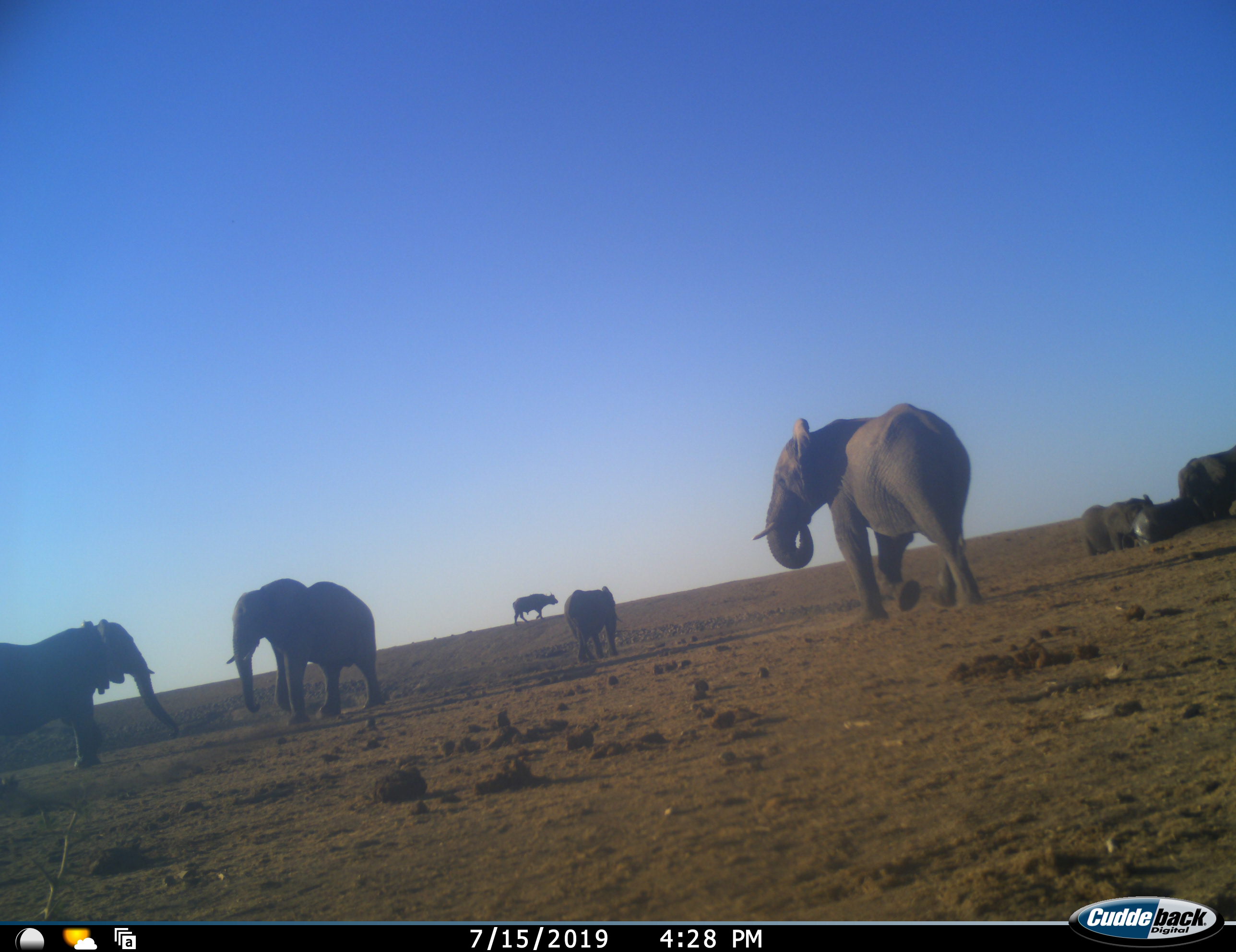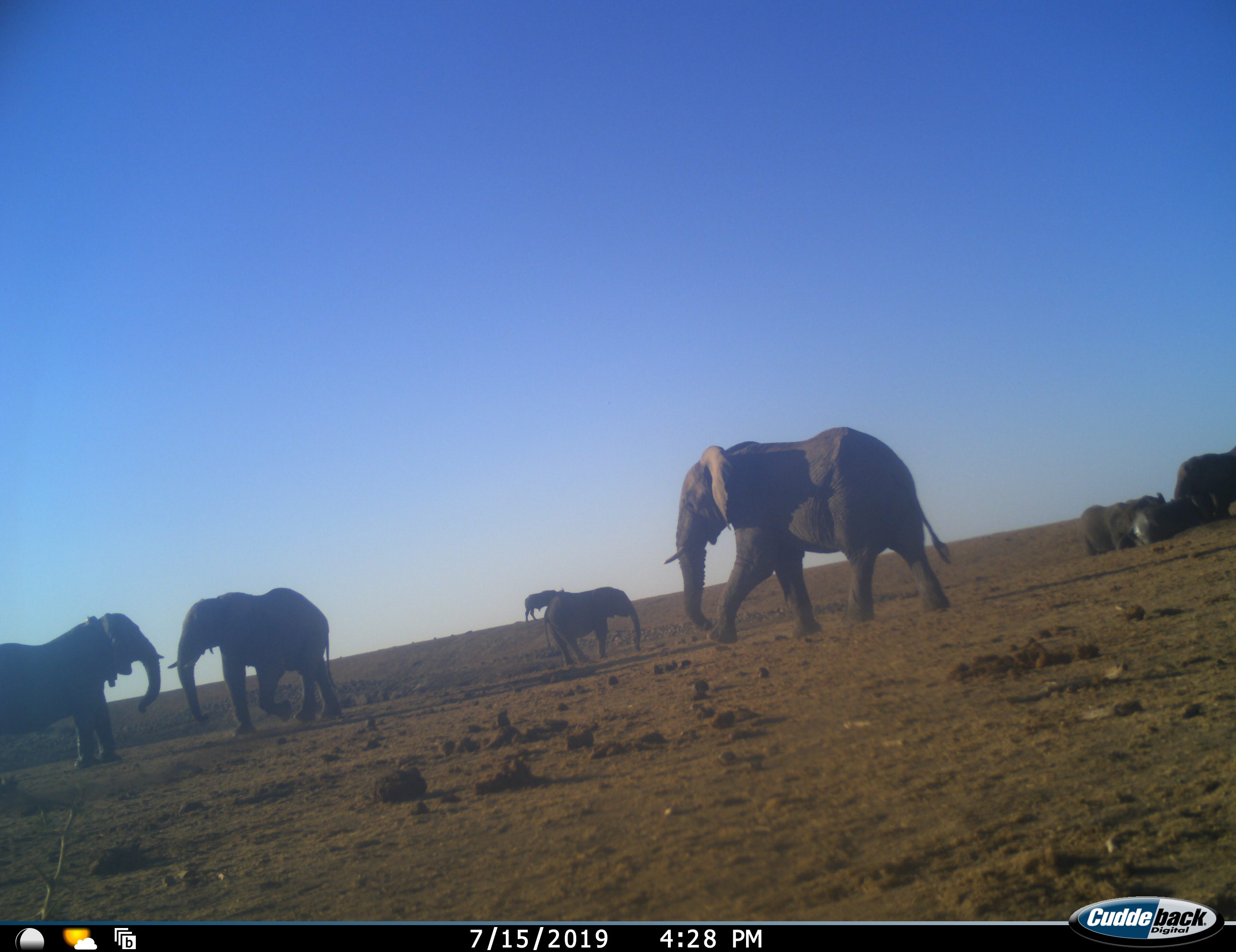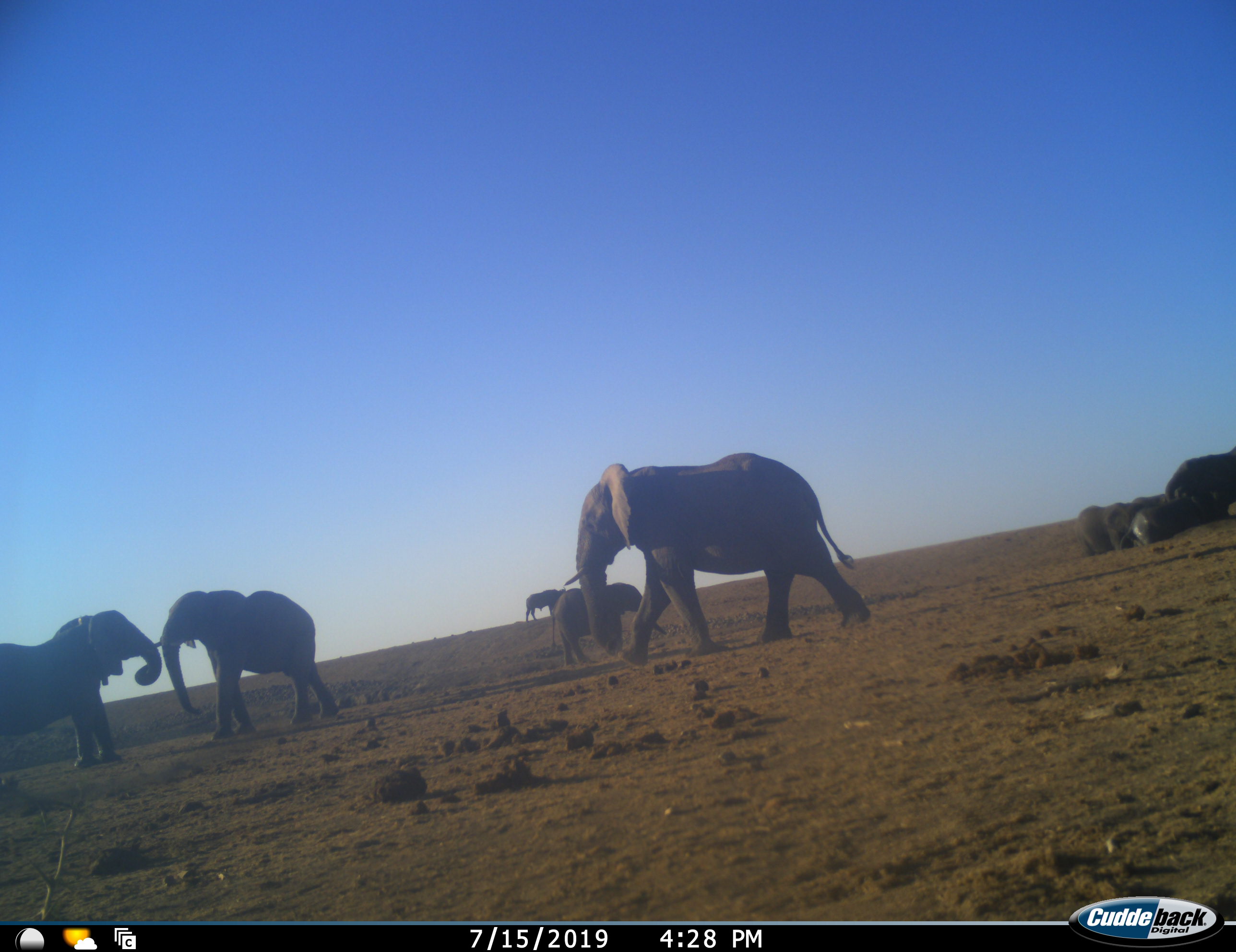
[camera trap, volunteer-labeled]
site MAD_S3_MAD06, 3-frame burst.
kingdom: Animalia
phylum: Chordata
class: Mammalia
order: Artiodactyla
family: Bovidae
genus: Syncerus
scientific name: Syncerus caffer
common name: african buffalo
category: buffalo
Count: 1.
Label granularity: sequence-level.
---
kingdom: Animalia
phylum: Chordata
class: Mammalia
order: Proboscidea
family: Elephantidae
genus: Loxodonta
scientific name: Loxodonta africana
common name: african bush elephant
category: elephant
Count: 7.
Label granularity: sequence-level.